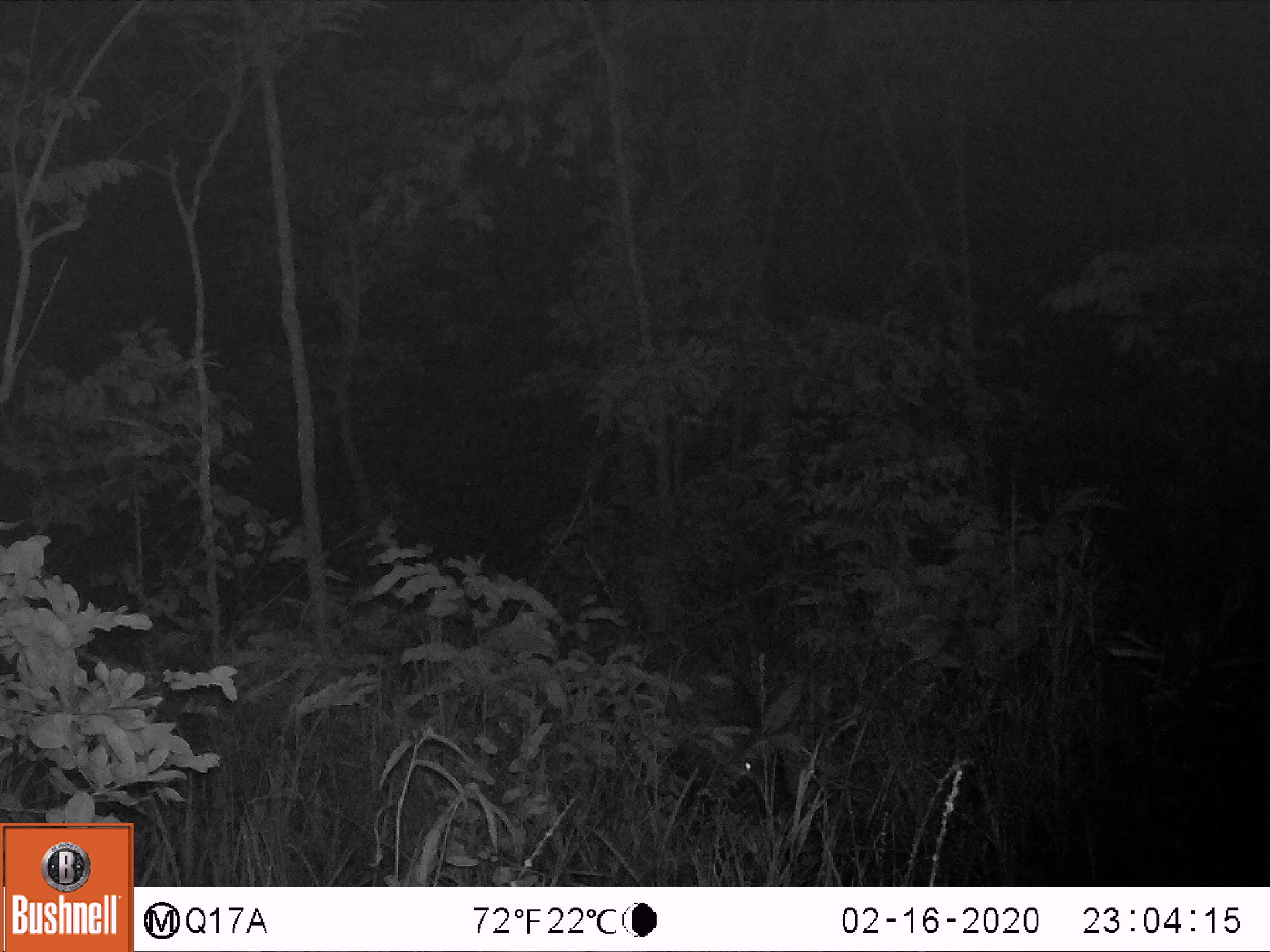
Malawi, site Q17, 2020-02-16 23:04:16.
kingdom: Animalia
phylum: Chordata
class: Mammalia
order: Tubulidentata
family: Orycteropodidae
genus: Orycteropus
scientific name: Orycteropus afer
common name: aardvark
Aardvark (Orycteropus afer), count 1.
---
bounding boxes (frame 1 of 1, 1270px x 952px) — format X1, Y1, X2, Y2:
aardvark: 646, 646, 811, 826